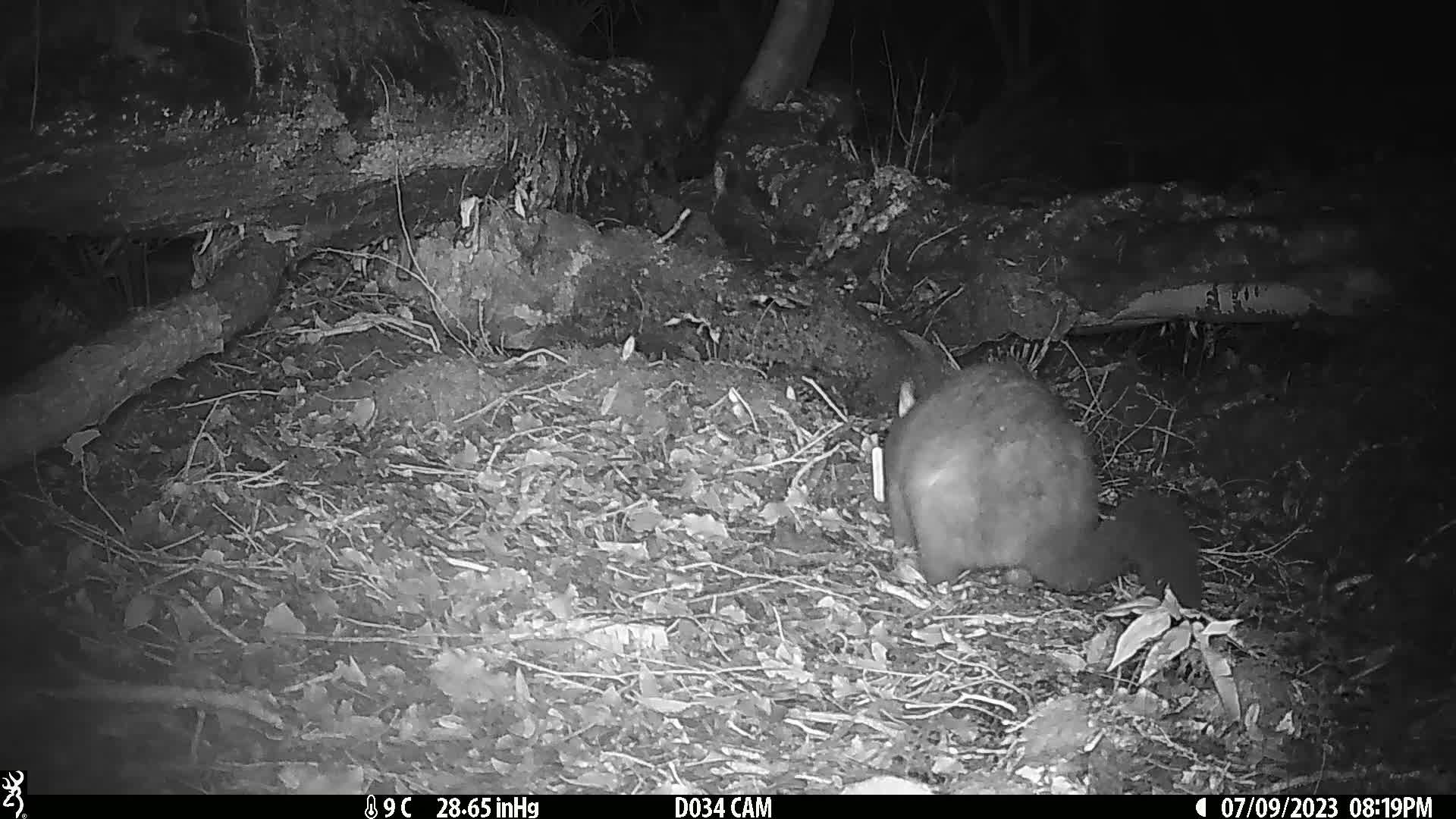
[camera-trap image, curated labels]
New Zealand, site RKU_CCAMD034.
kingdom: Animalia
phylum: Chordata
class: Mammalia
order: Diprotodontia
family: Phalangeridae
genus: Trichosurus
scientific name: Trichosurus vulpecula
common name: common brushtail possum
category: possum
Possum (common brushtail possum) (Trichosurus vulpecula).